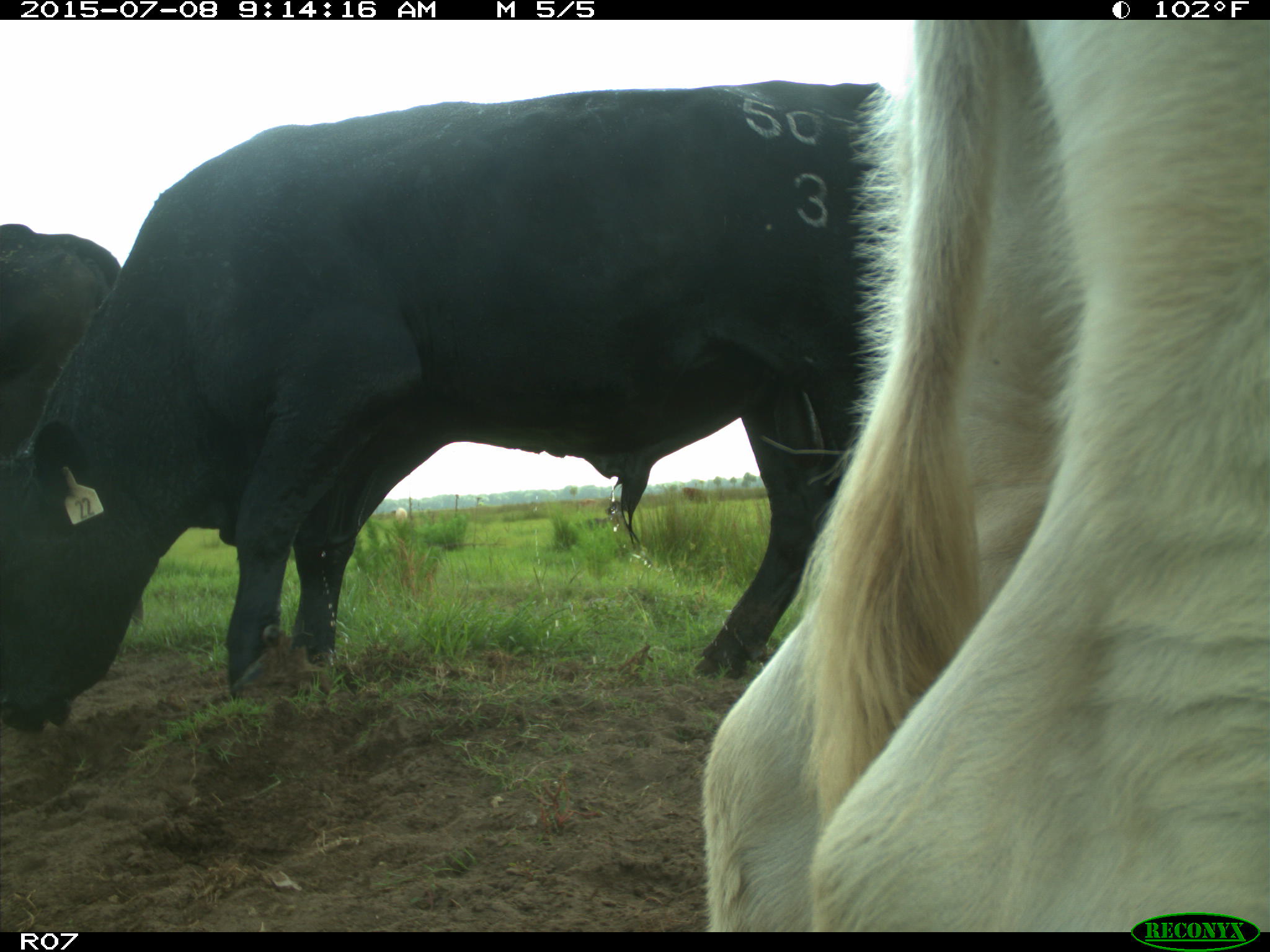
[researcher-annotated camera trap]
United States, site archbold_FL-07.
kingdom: Animalia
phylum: Chordata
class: Mammalia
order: Artiodactyla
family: Bovidae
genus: Bos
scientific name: Bos taurus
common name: domestic cow